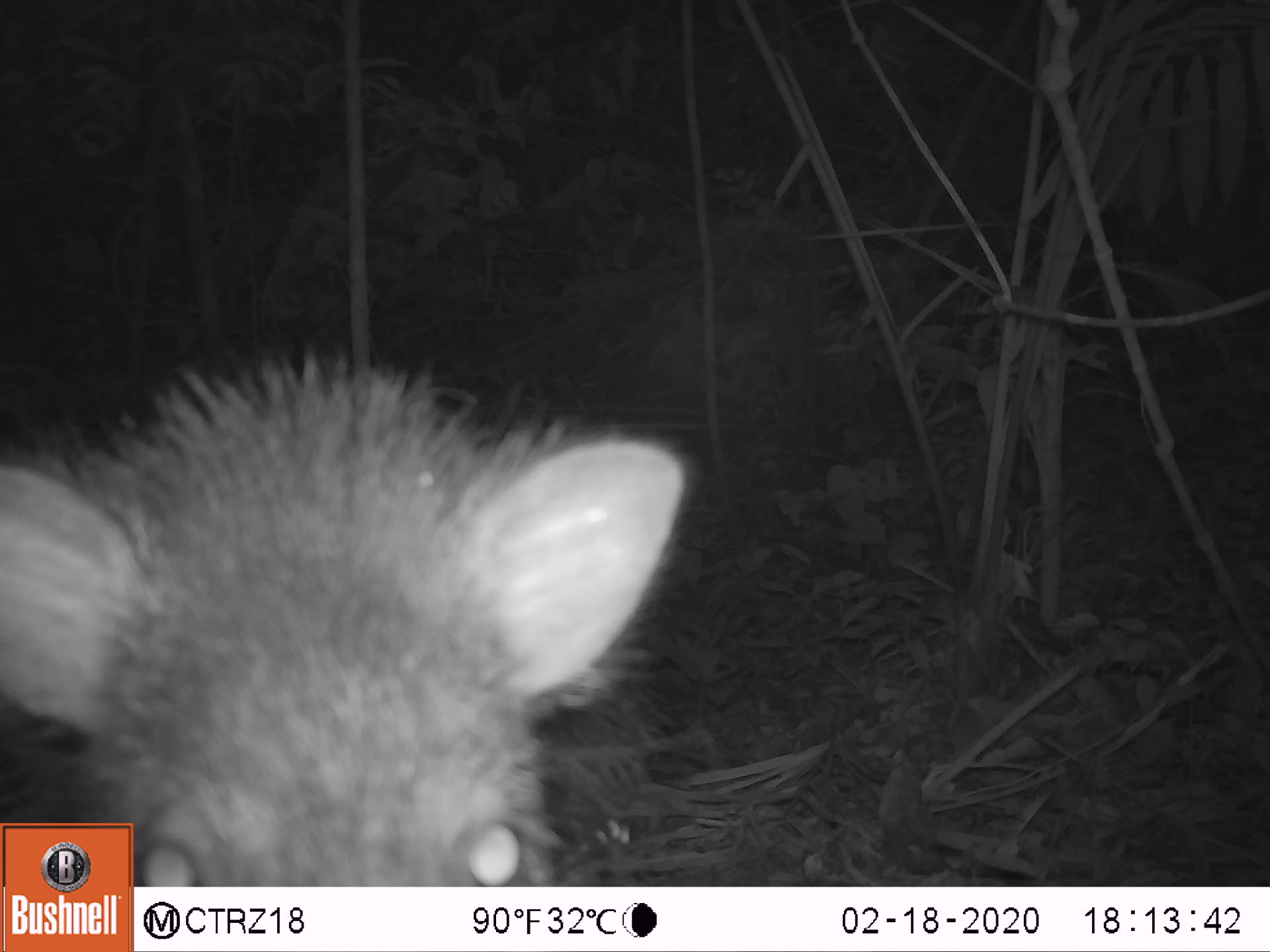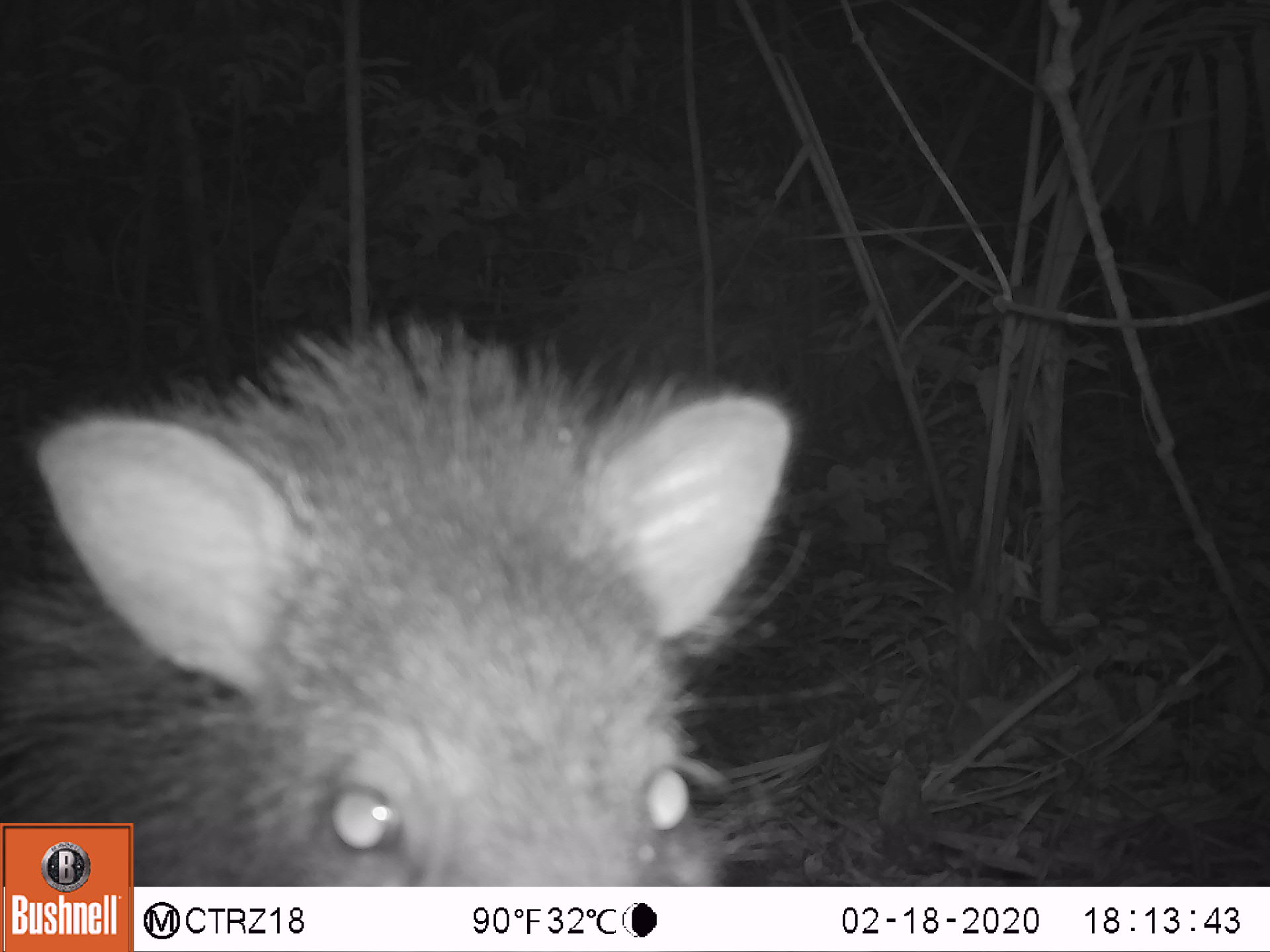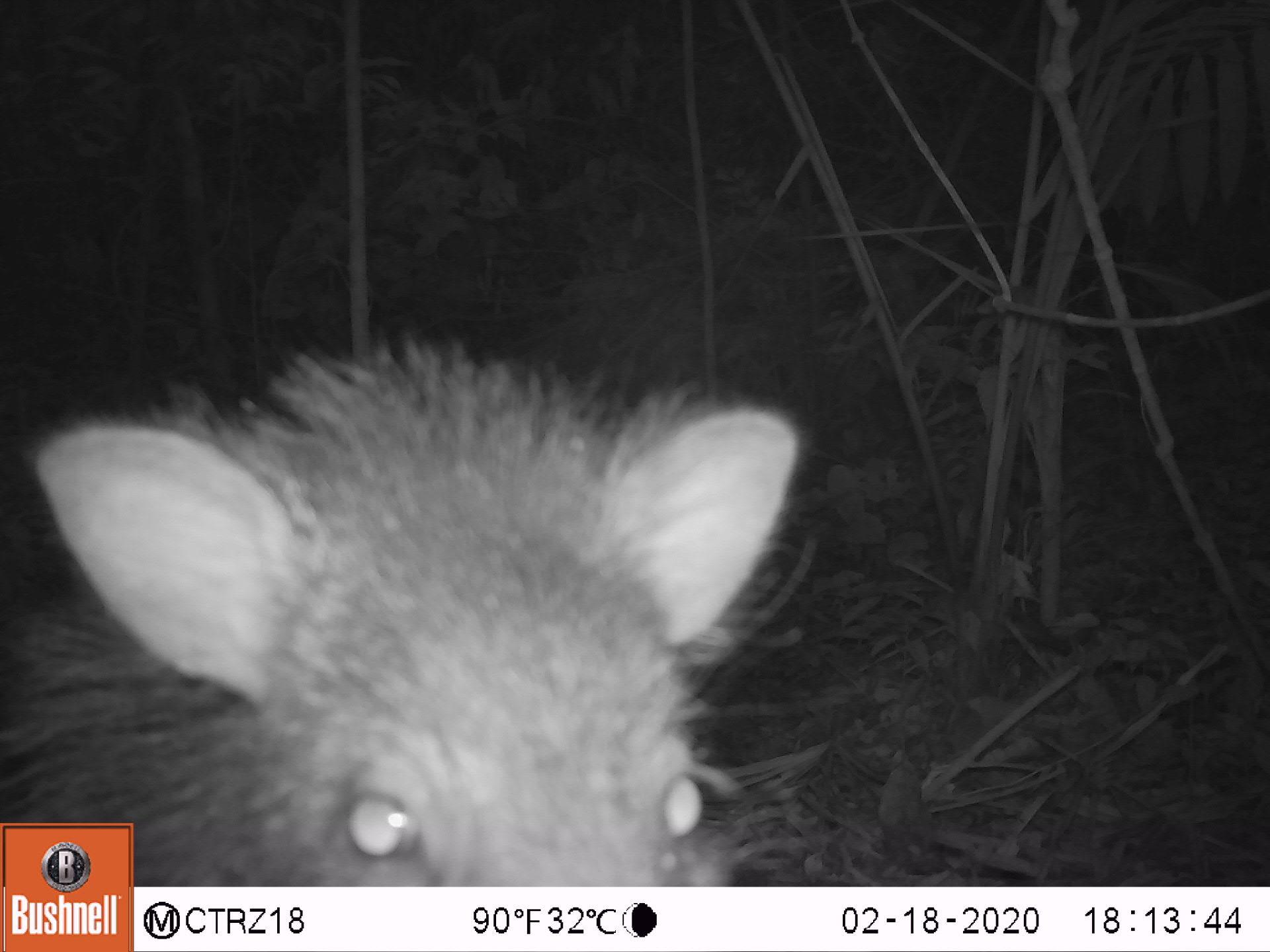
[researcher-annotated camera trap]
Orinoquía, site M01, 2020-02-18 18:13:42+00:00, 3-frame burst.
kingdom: Animalia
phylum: Chordata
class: Mammalia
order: Artiodactyla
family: Tayassuidae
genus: Pecari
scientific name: Pecari tajacu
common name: collared peccary